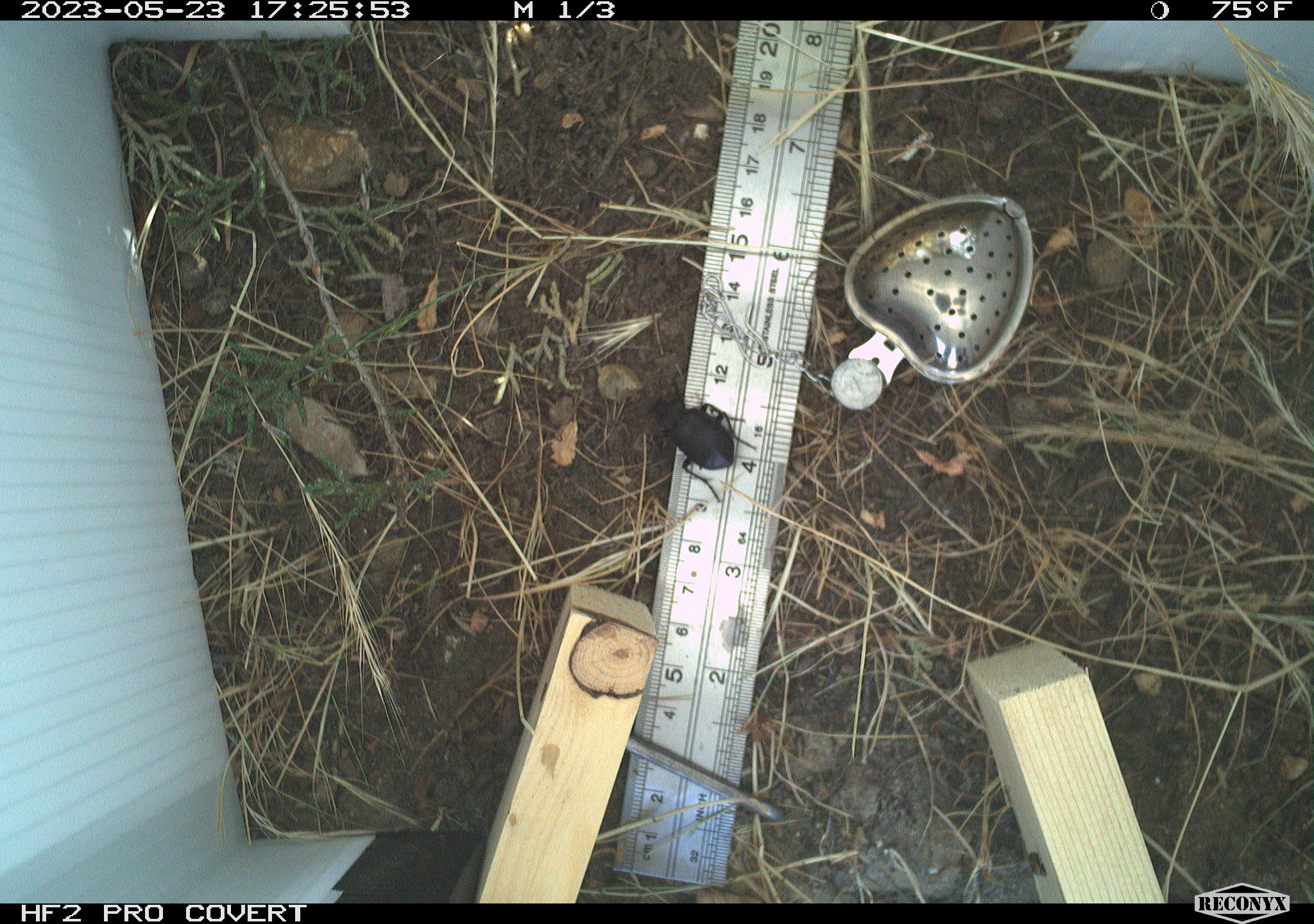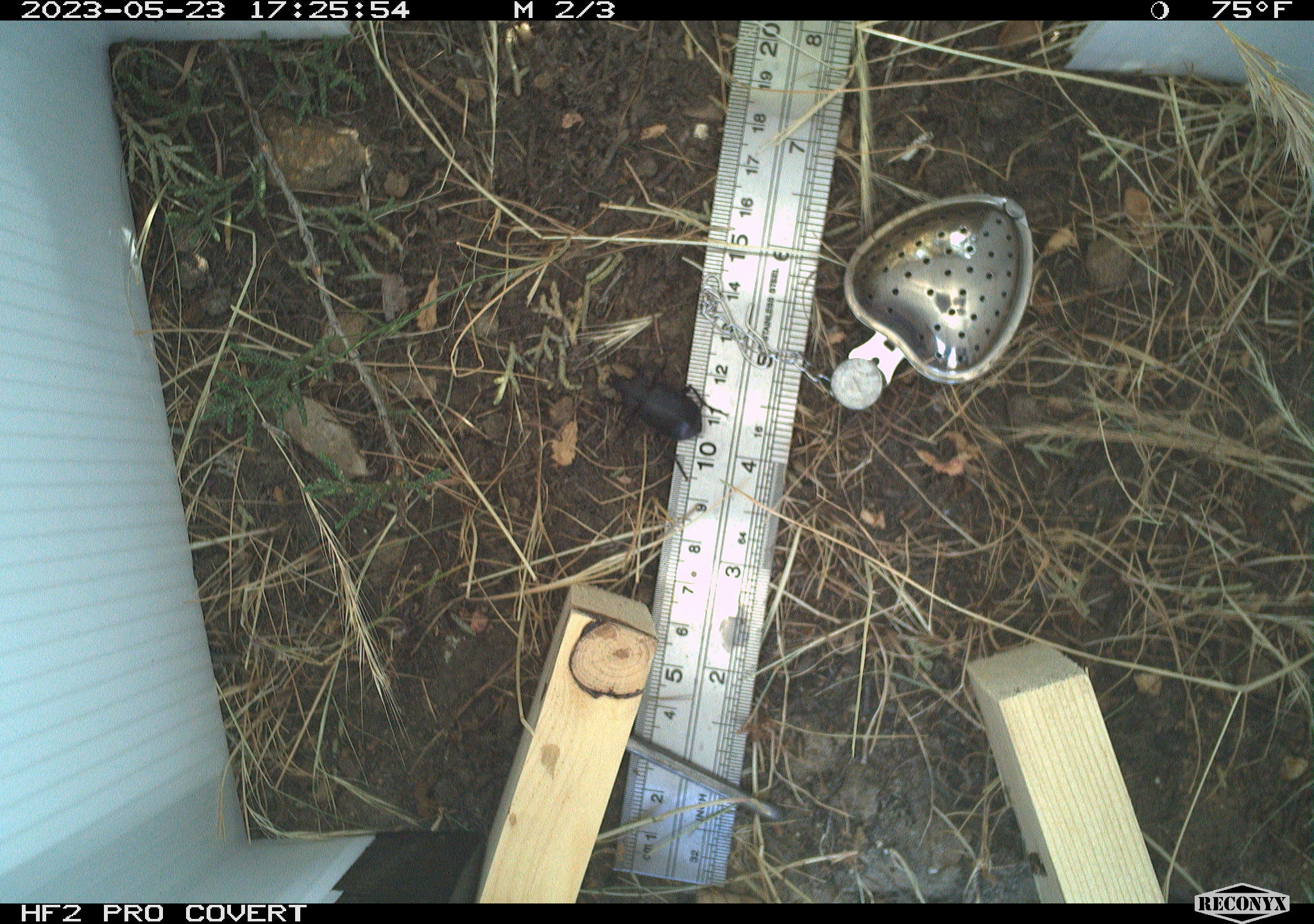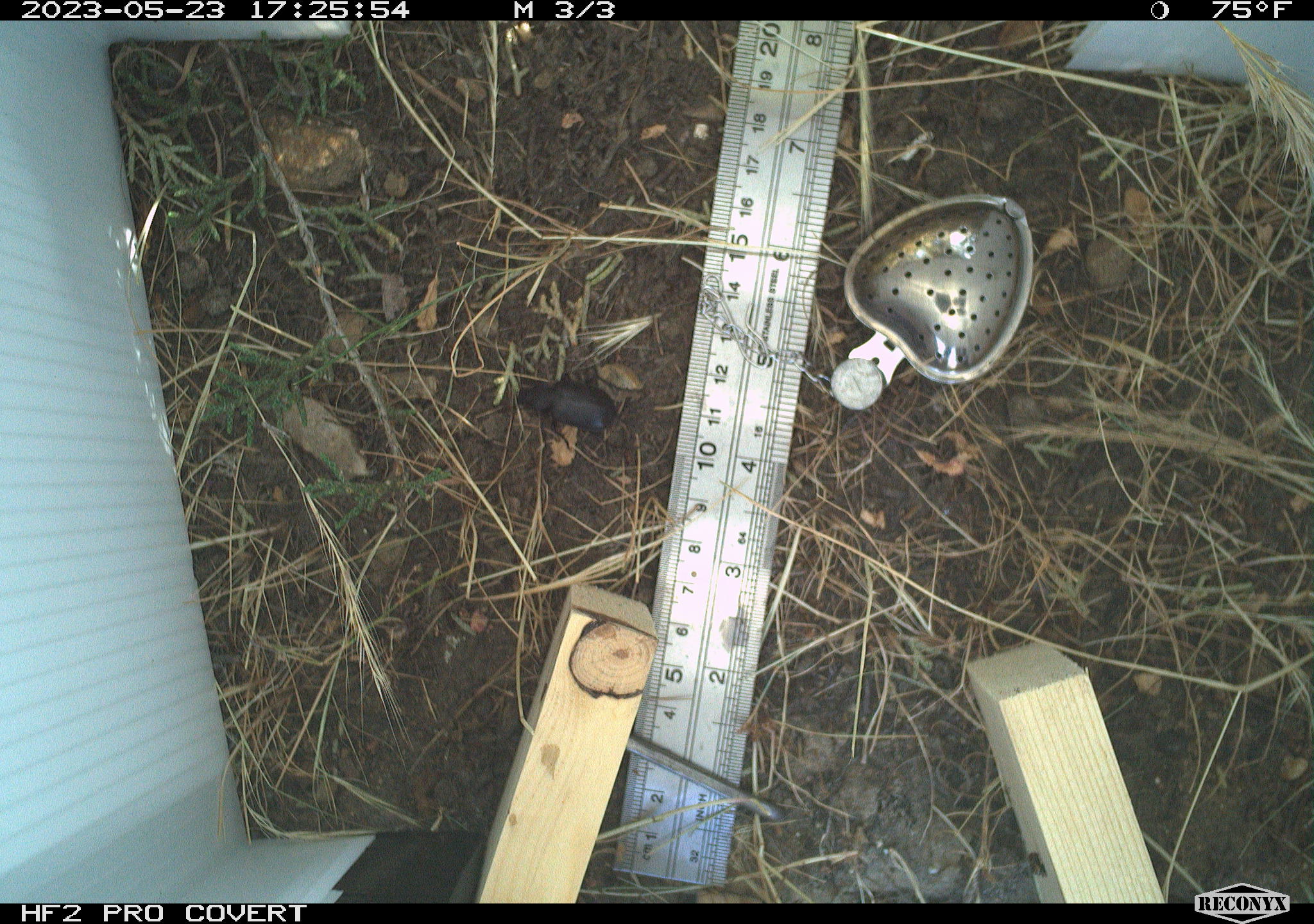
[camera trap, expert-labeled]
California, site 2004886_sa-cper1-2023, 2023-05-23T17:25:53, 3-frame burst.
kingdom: Animalia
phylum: Arthropoda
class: Insecta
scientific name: Insecta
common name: insect